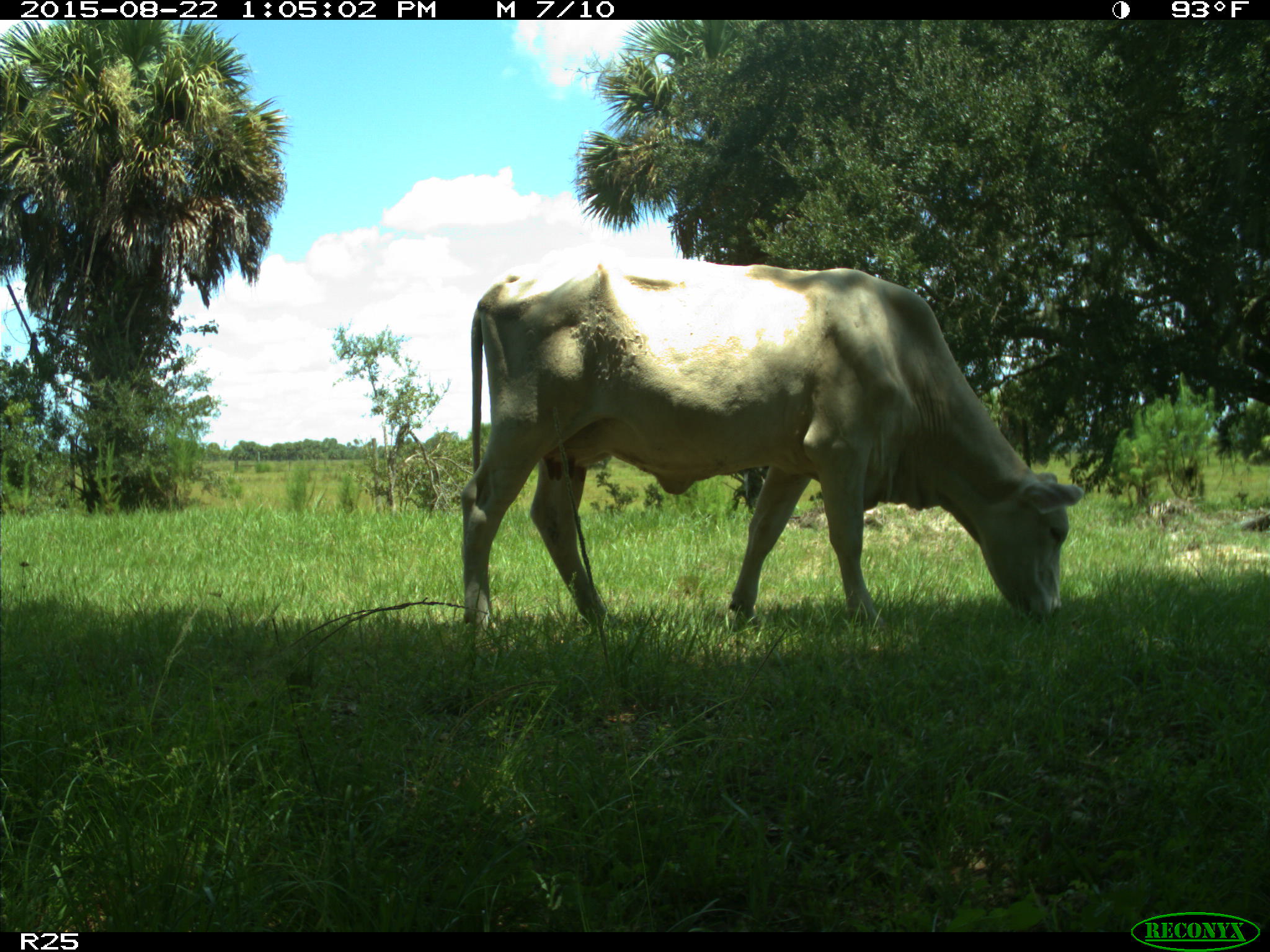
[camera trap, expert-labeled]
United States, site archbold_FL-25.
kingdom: Animalia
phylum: Chordata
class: Mammalia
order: Artiodactyla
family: Bovidae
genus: Bos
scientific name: Bos taurus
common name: domestic cow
Bos taurus (domestic cow).